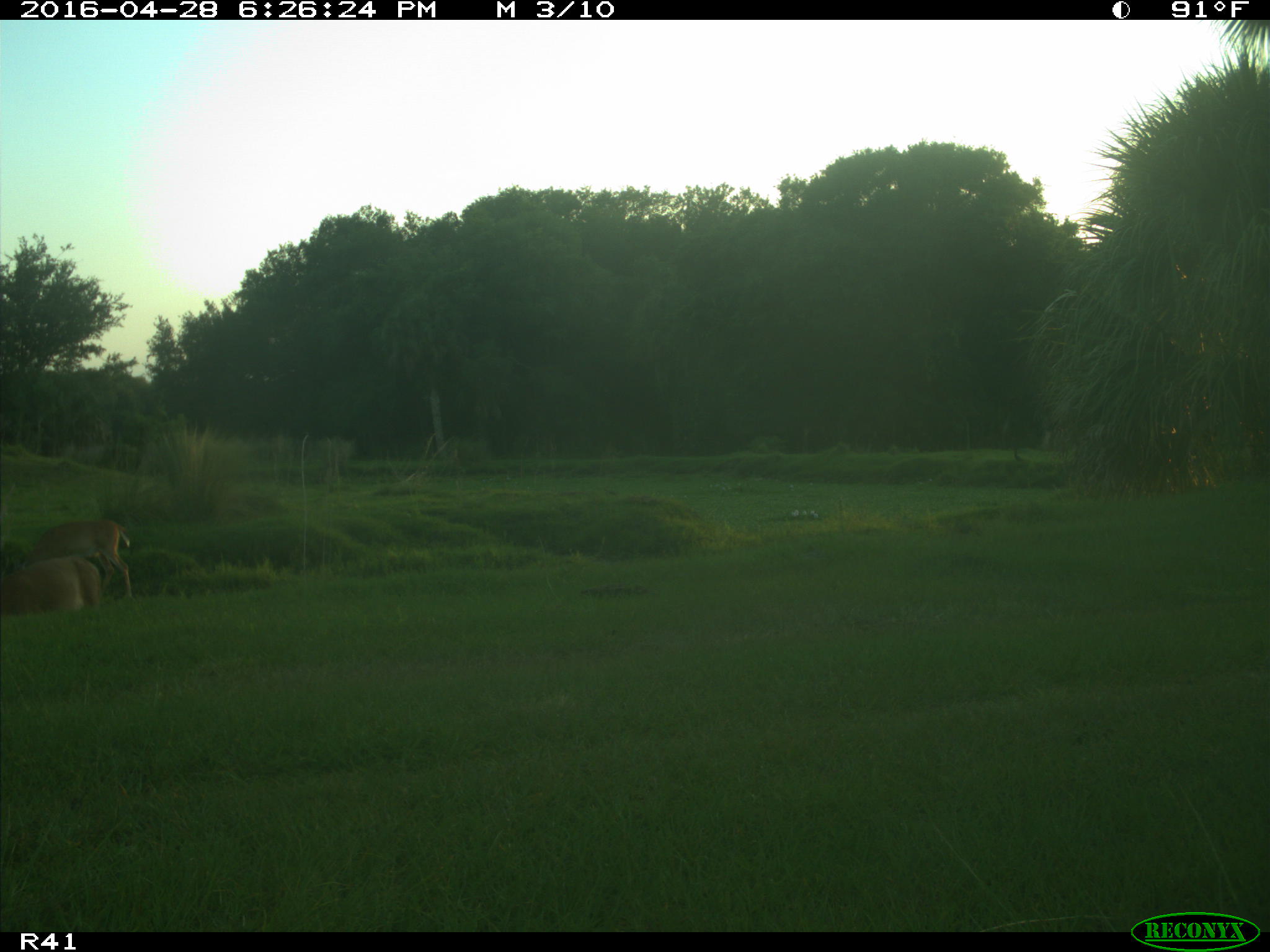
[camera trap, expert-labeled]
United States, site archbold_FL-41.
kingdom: Animalia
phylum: Chordata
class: Mammalia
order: Artiodactyla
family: Cervidae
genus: Odocoileus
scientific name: Odocoileus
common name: deer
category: unidentified deer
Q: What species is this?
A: Unidentified deer (deer) (Odocoileus).